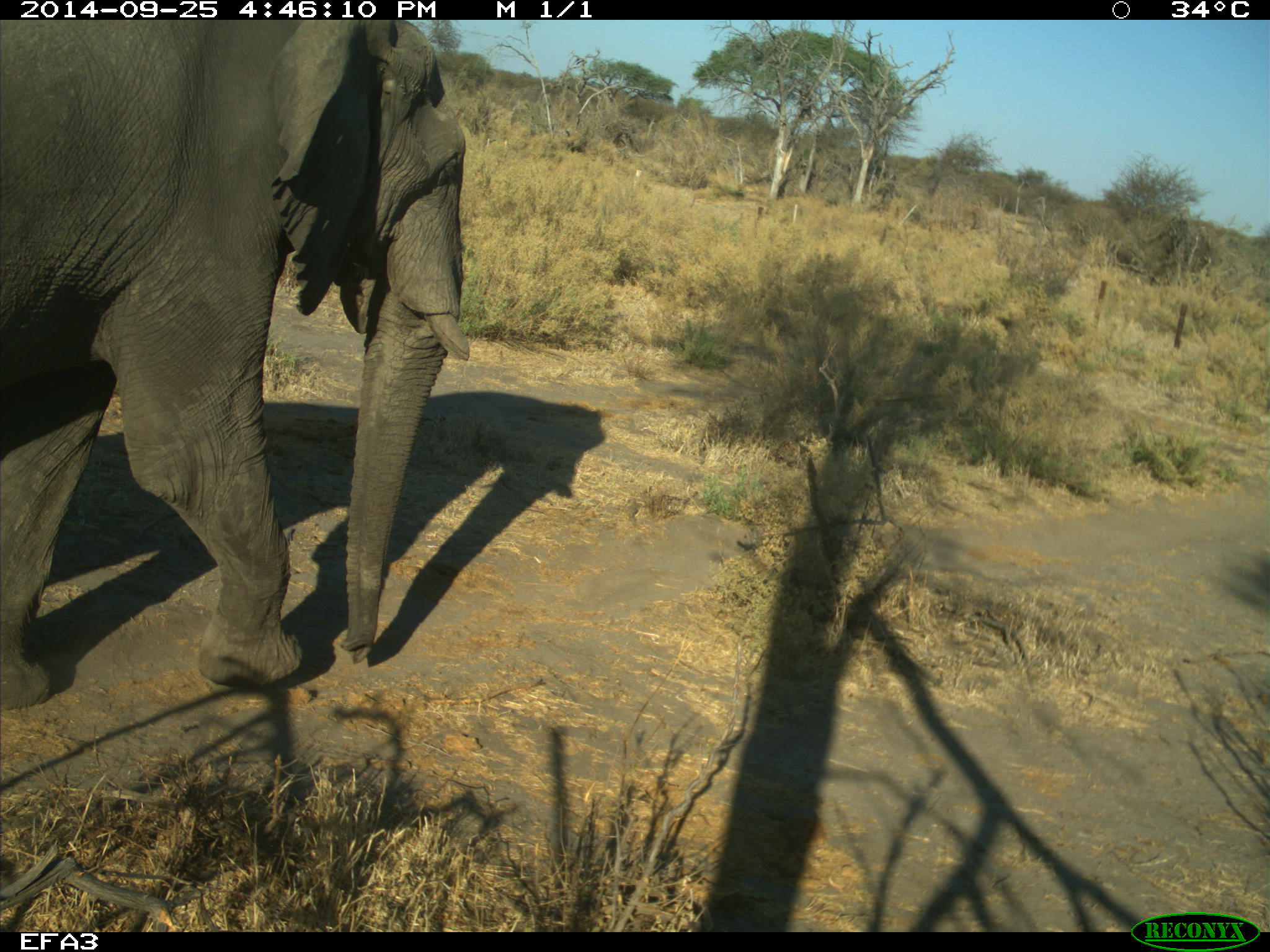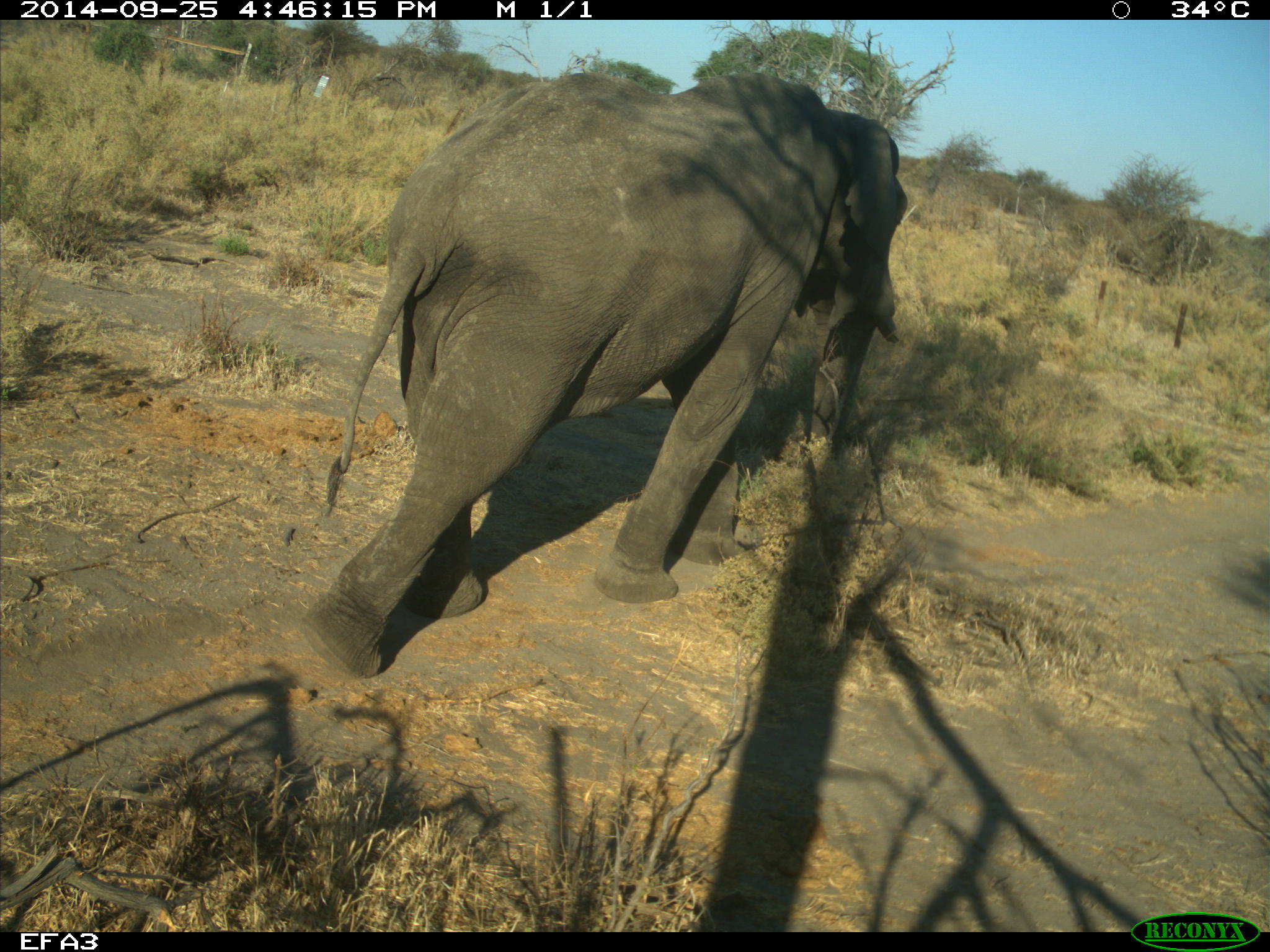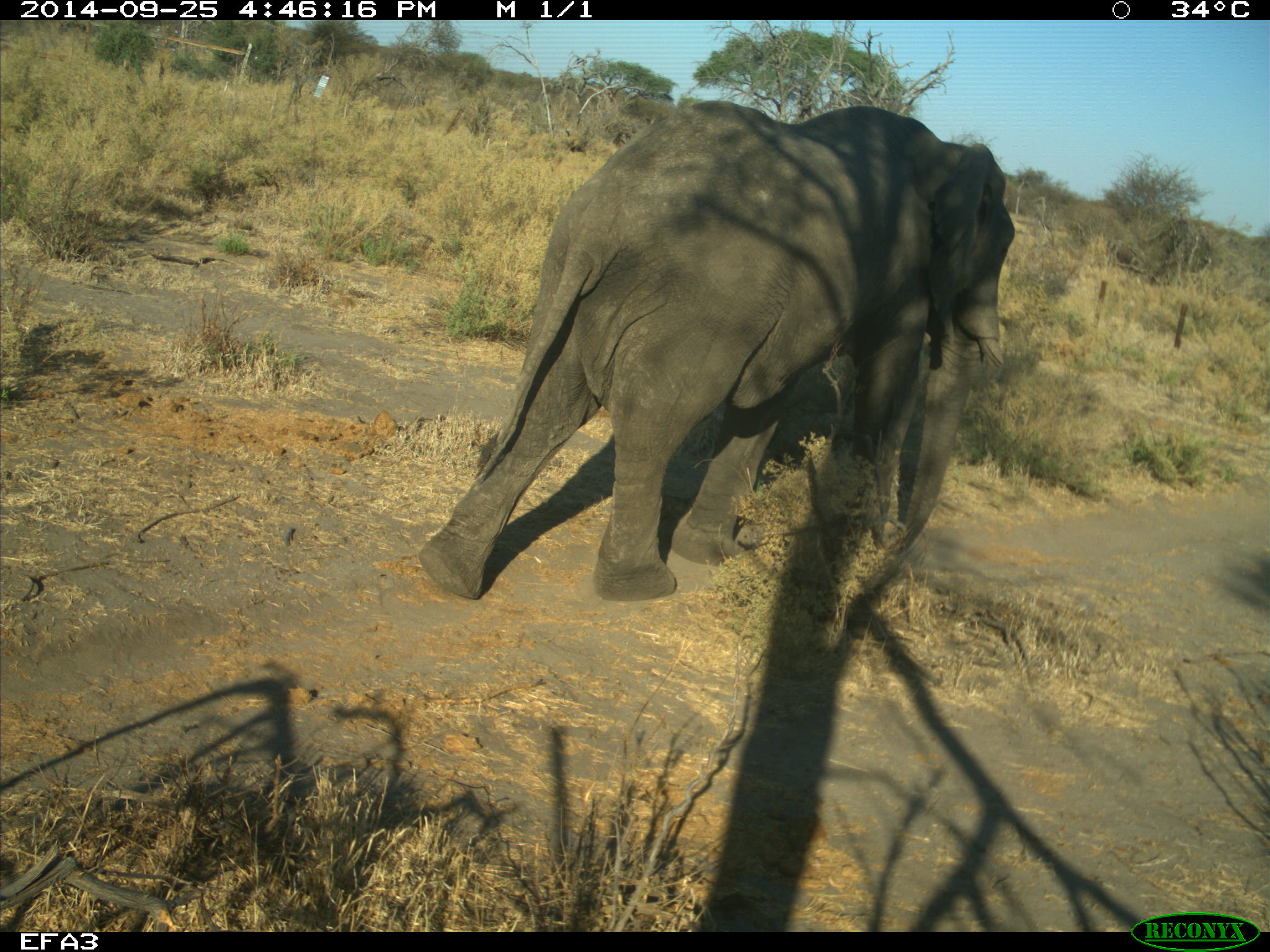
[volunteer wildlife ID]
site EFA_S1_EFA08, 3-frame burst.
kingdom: Animalia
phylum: Chordata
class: Mammalia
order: Proboscidea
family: Elephantidae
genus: Loxodonta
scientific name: Loxodonta africana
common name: african bush elephant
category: elephant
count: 1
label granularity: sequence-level